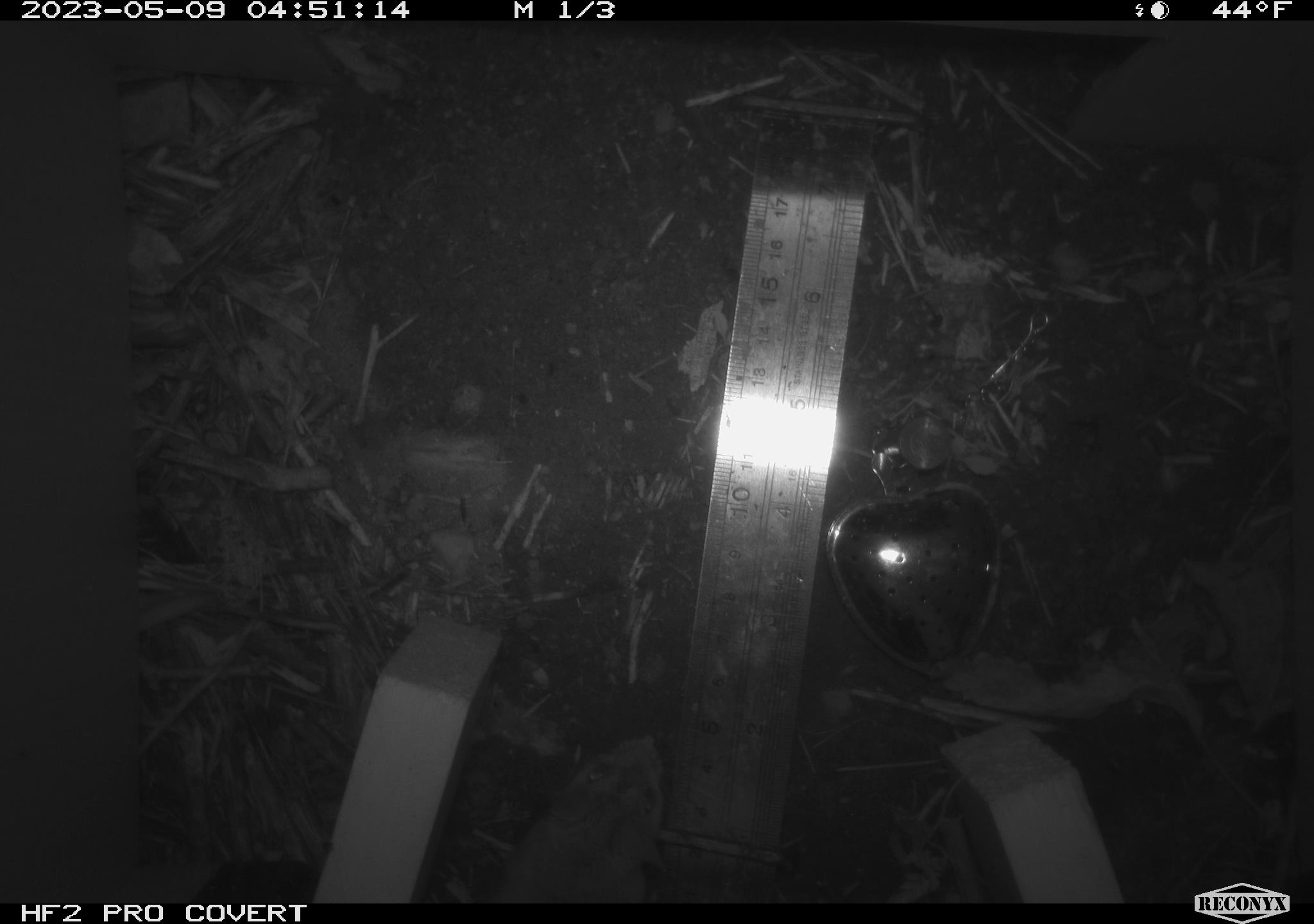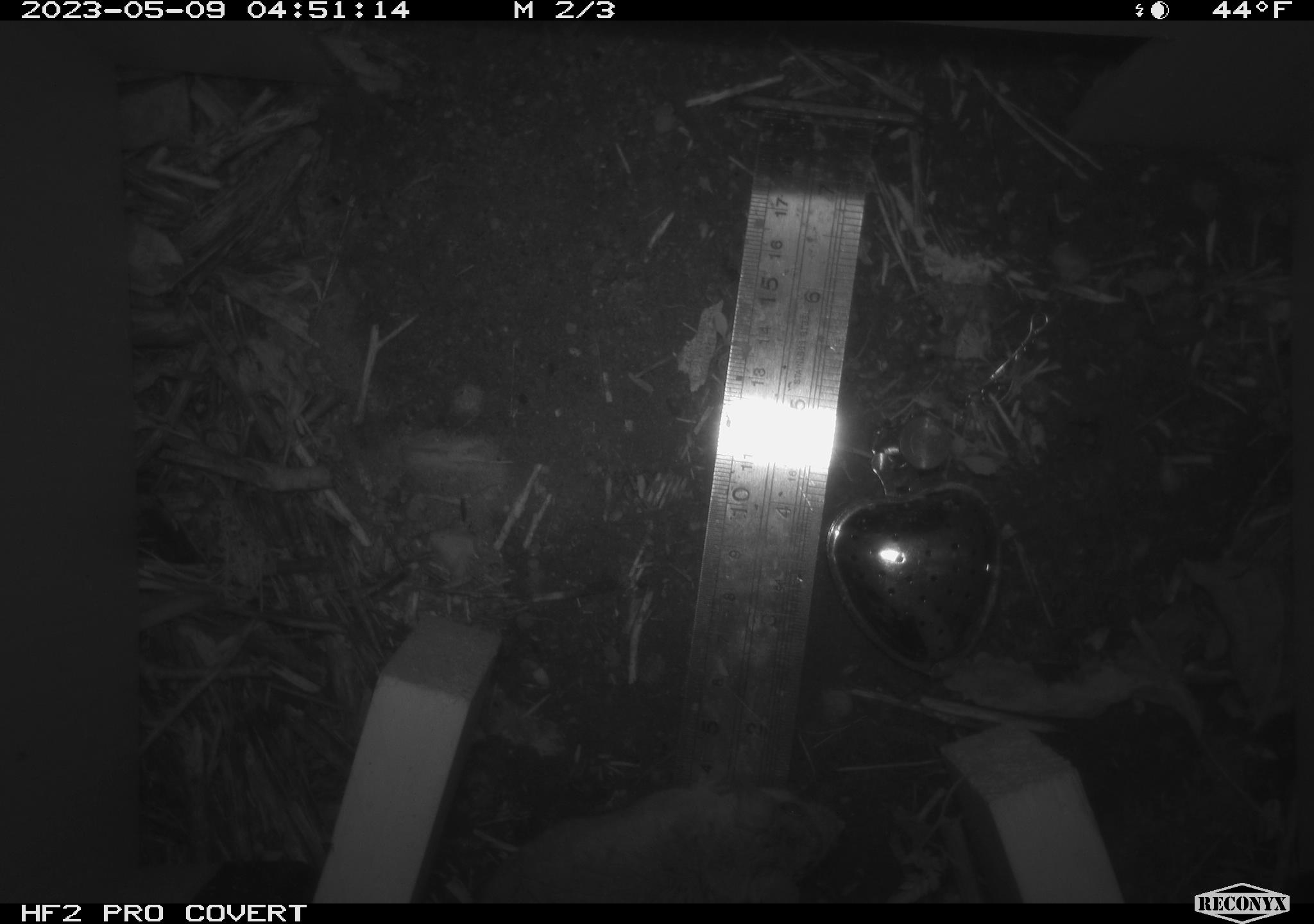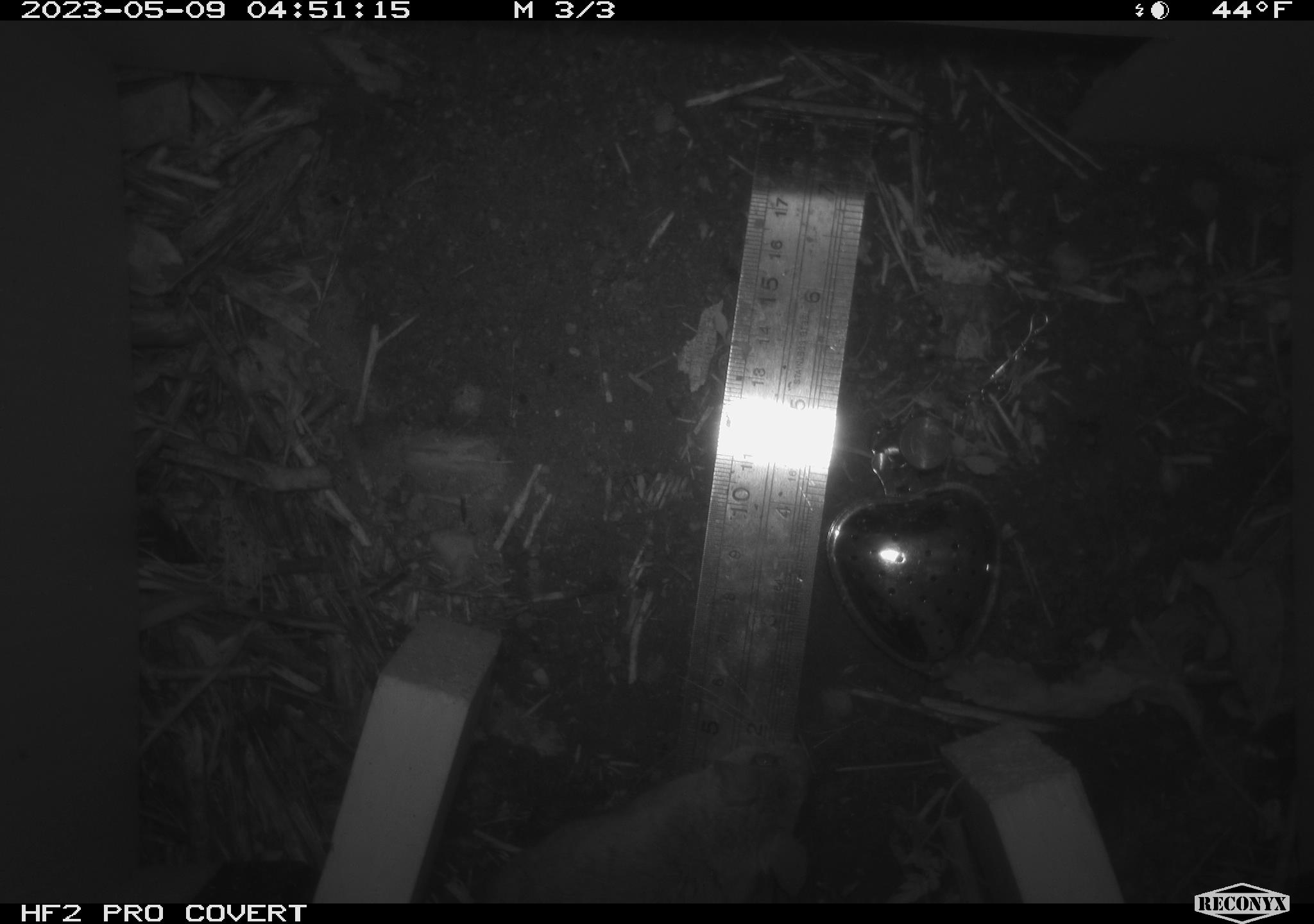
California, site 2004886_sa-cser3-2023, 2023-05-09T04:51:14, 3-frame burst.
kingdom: Animalia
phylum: Chordata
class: Mammalia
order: Rodentia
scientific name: Rodentia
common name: mouse species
Mouse species (Rodentia).